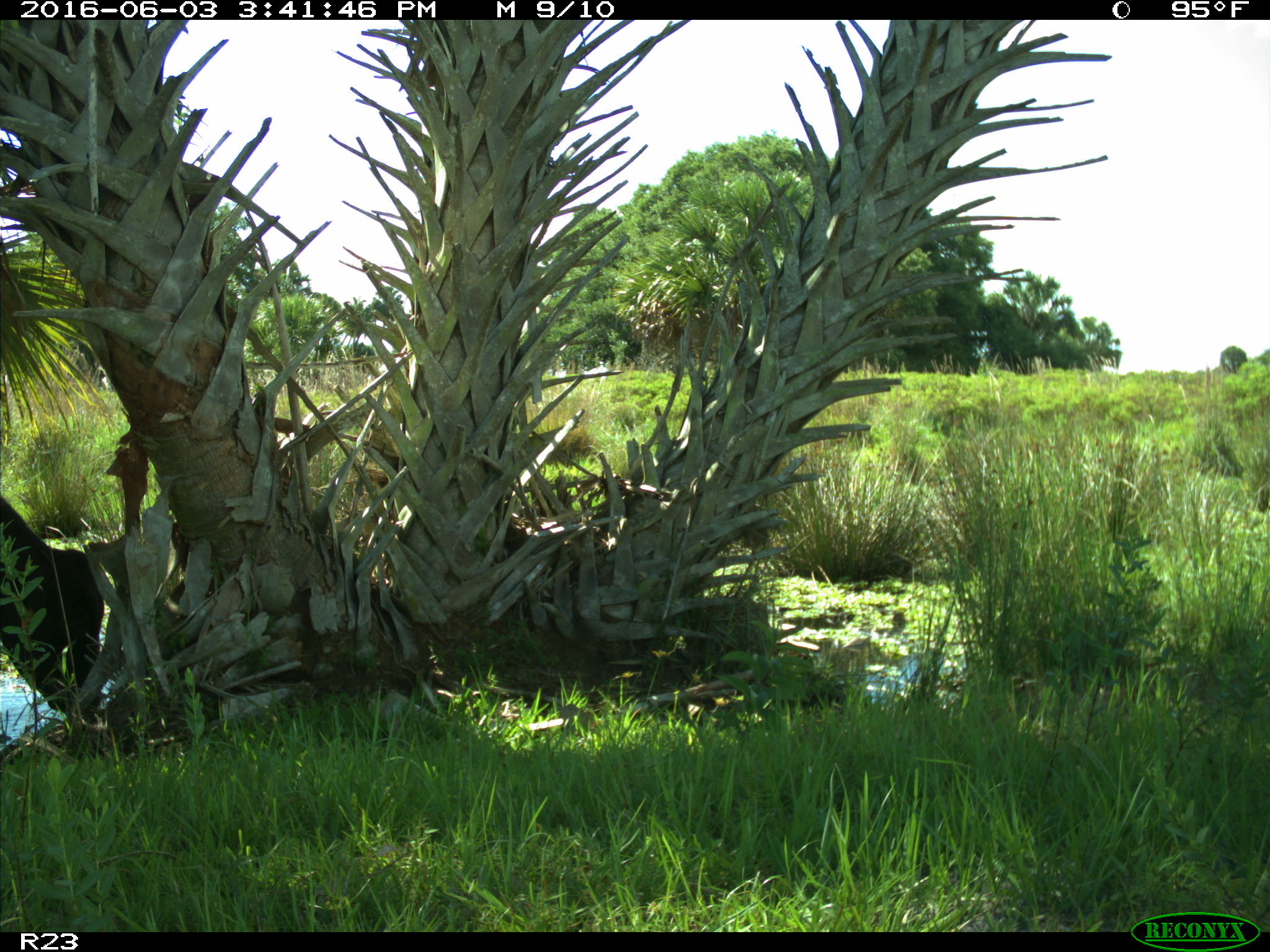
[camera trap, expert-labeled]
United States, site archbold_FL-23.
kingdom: Animalia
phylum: Chordata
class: Mammalia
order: Artiodactyla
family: Bovidae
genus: Bos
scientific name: Bos taurus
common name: domestic cow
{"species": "Bos taurus (domestic cow)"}